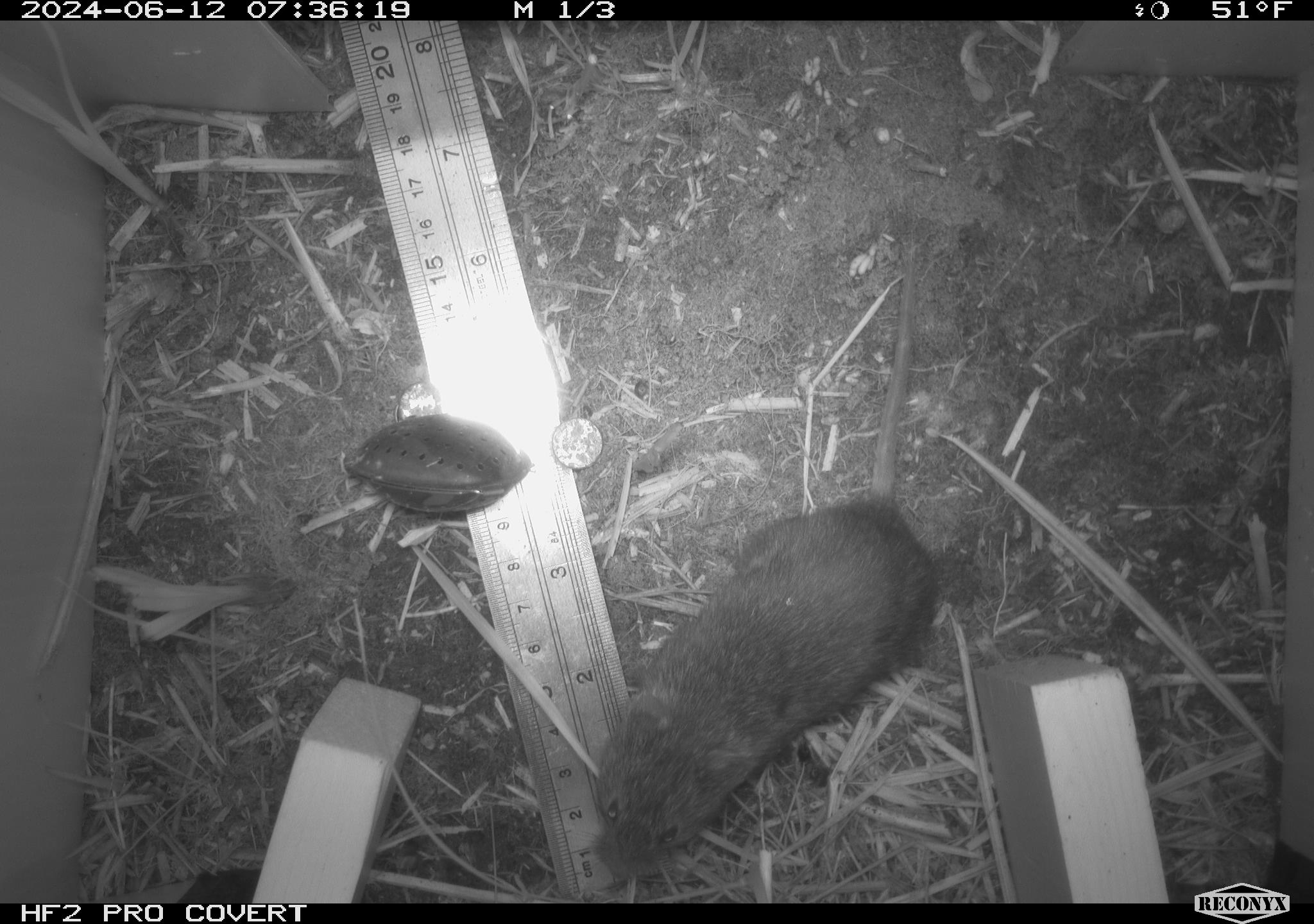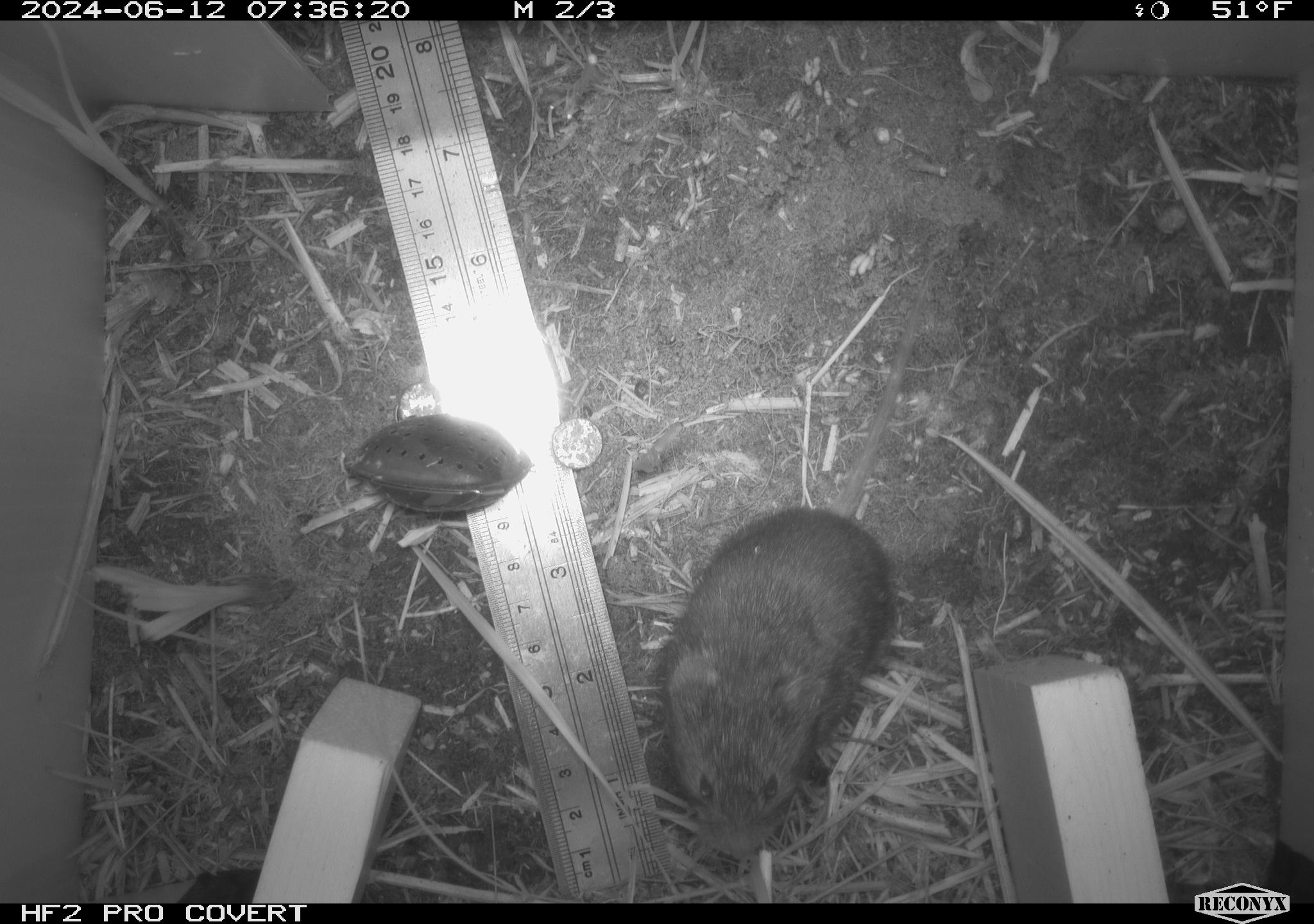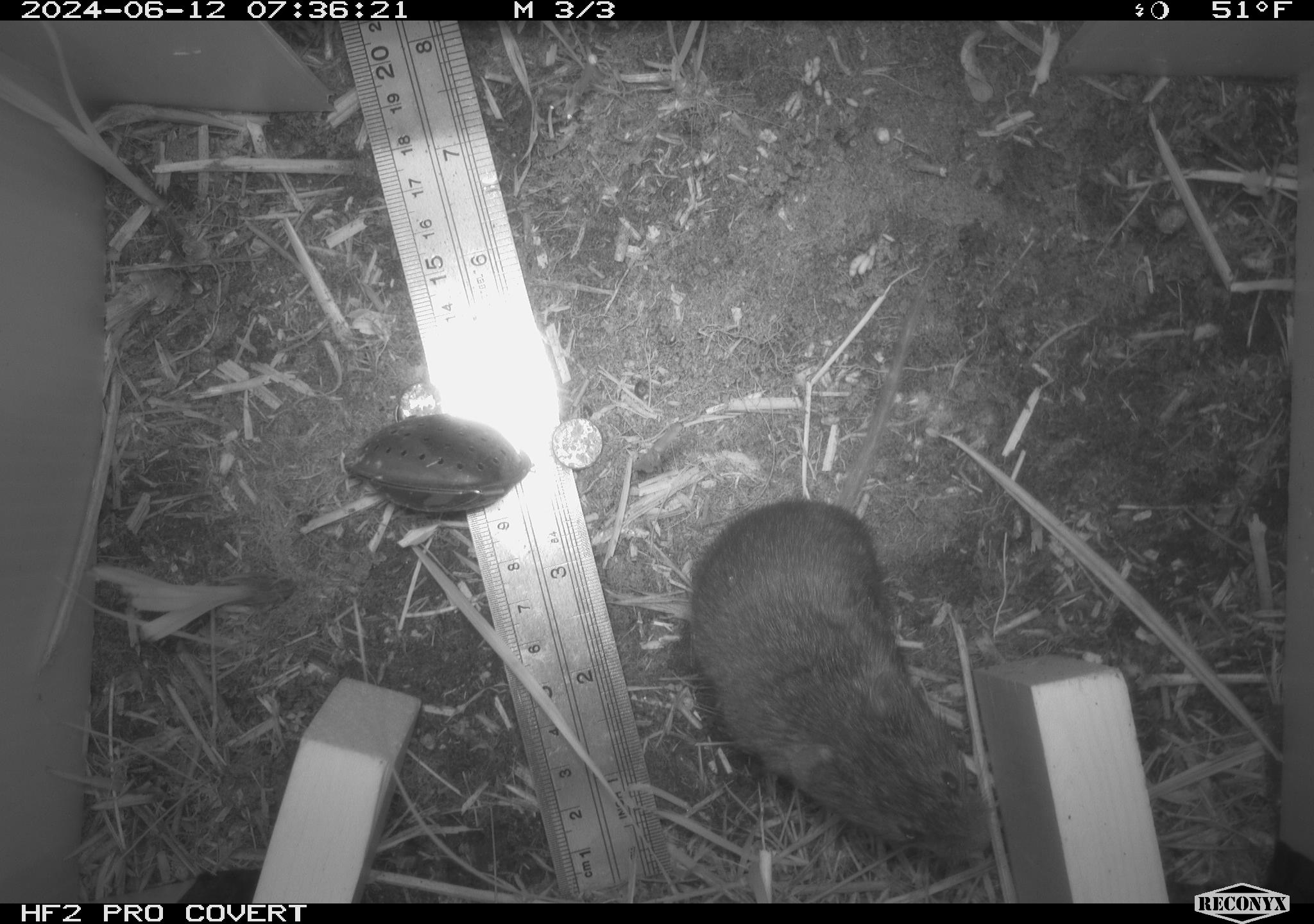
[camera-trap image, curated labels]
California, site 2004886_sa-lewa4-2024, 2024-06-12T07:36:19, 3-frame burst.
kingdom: Animalia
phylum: Chordata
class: Mammalia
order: Rodentia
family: Cricetidae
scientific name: Arvicolinae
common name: voles, lemmings, and muskrats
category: arvicolinae subfamily